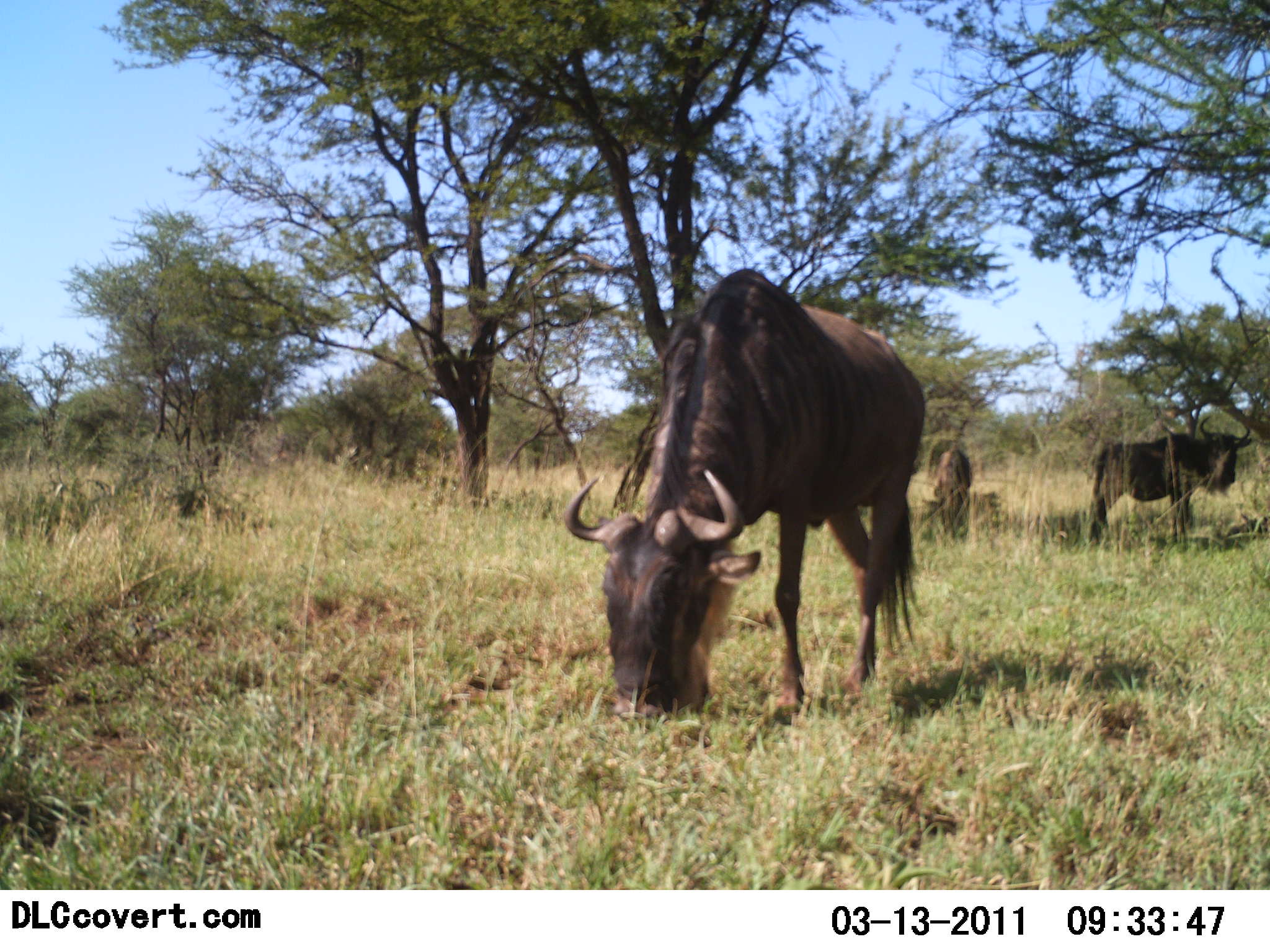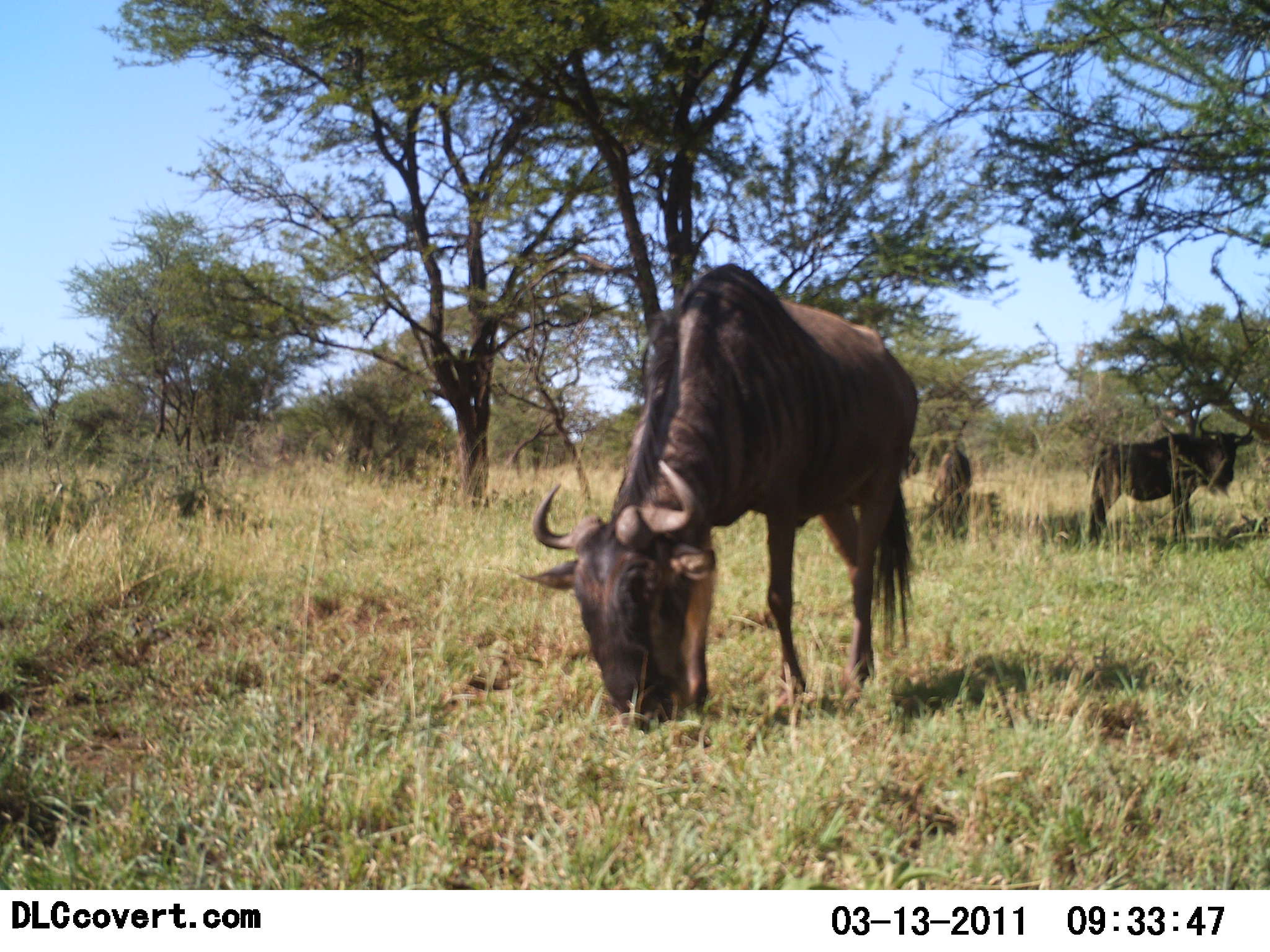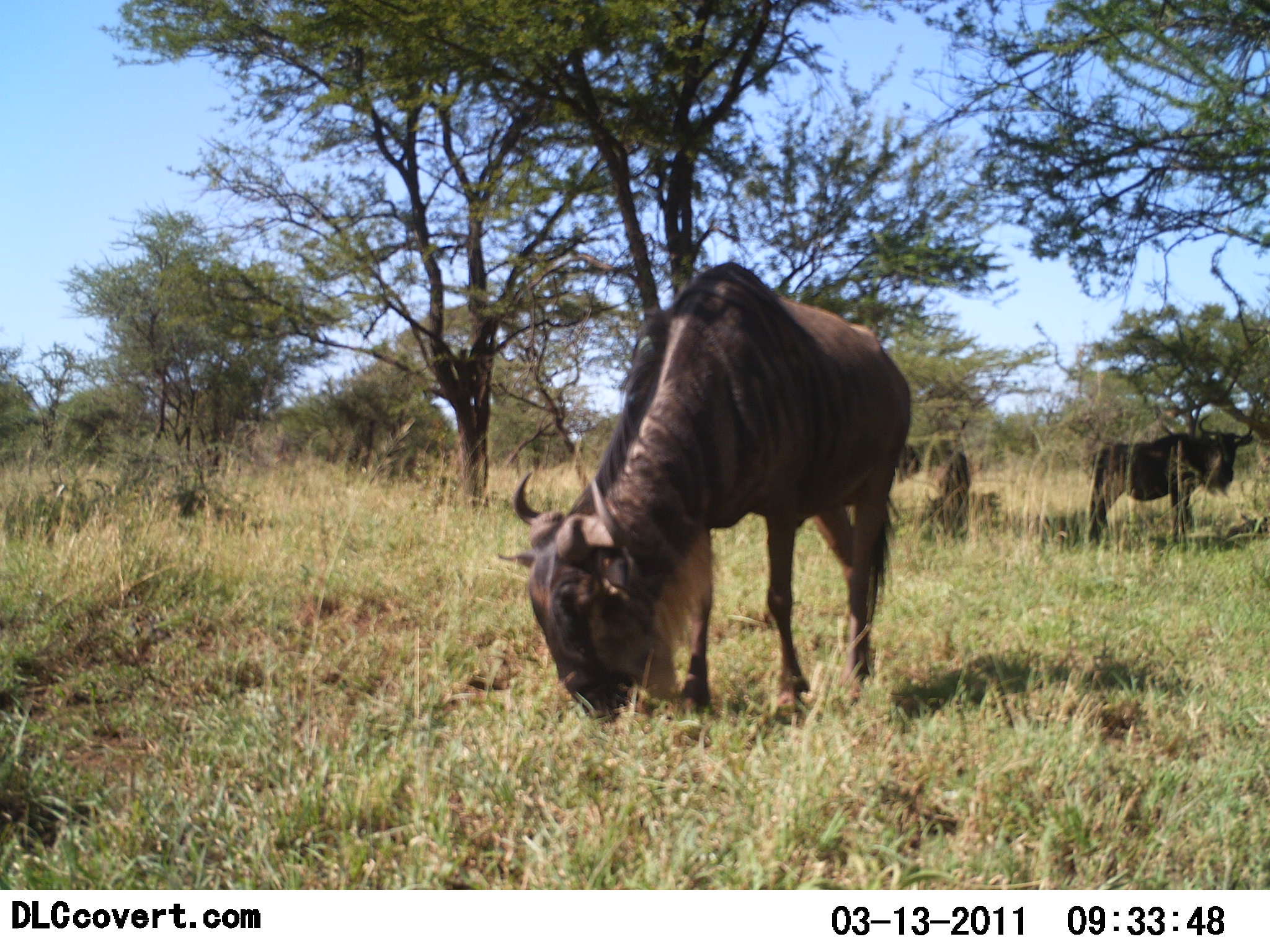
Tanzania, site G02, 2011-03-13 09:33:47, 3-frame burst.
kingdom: Animalia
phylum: Chordata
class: Mammalia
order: Artiodactyla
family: Bovidae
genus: Connochaetes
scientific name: Connochaetes taurinus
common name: blue wildebeest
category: wildebeest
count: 3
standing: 64%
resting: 0%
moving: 9%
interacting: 0%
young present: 0%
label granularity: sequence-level